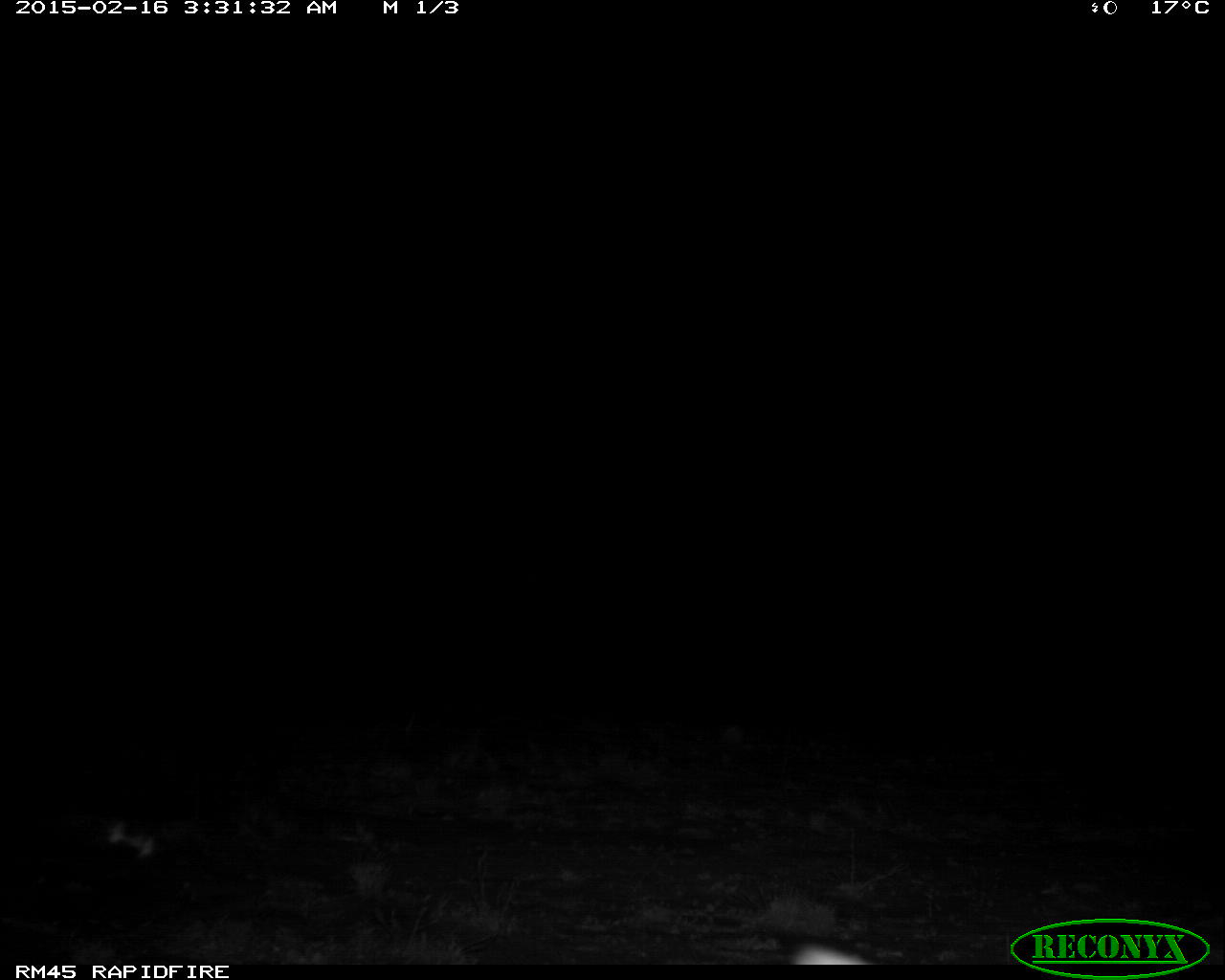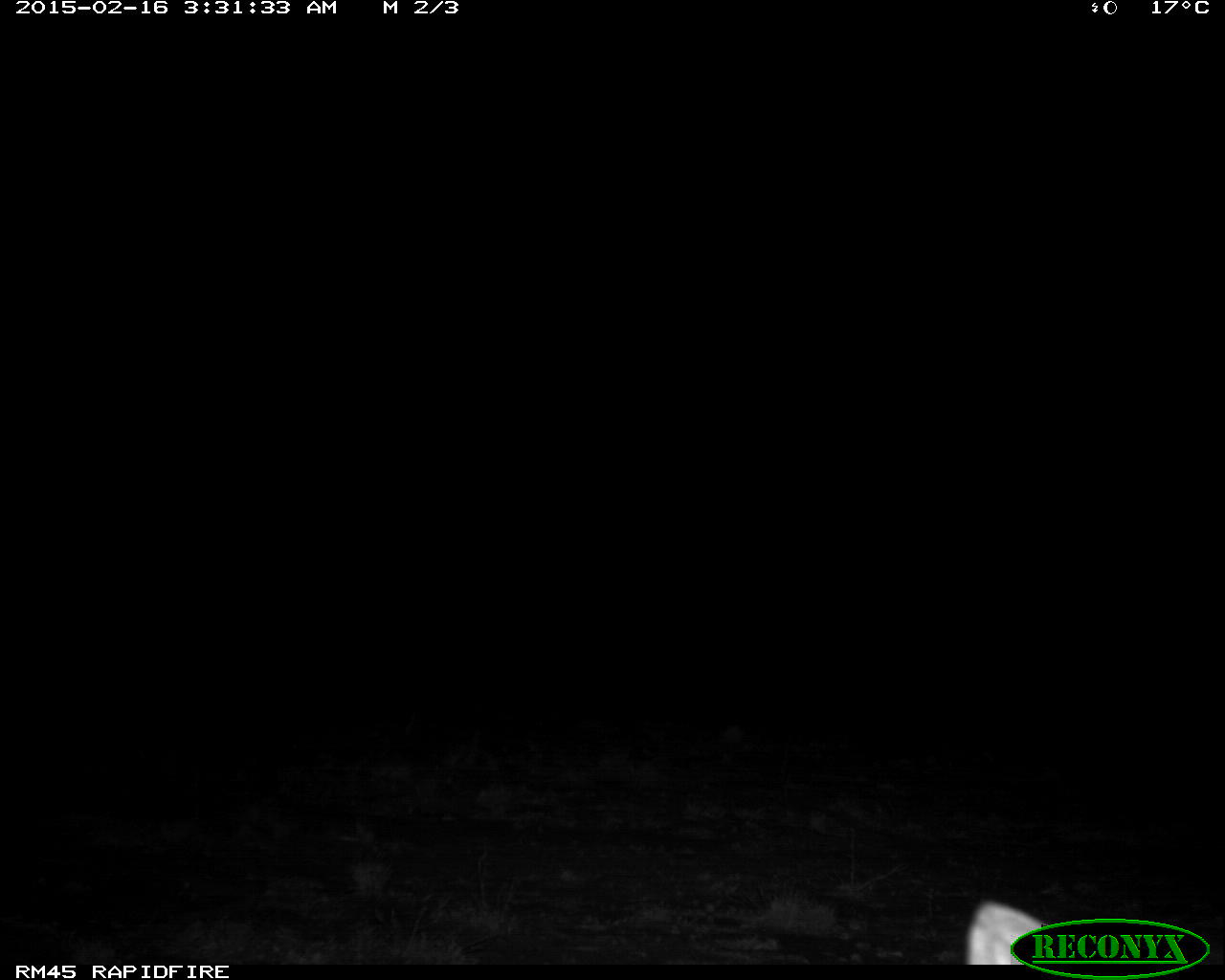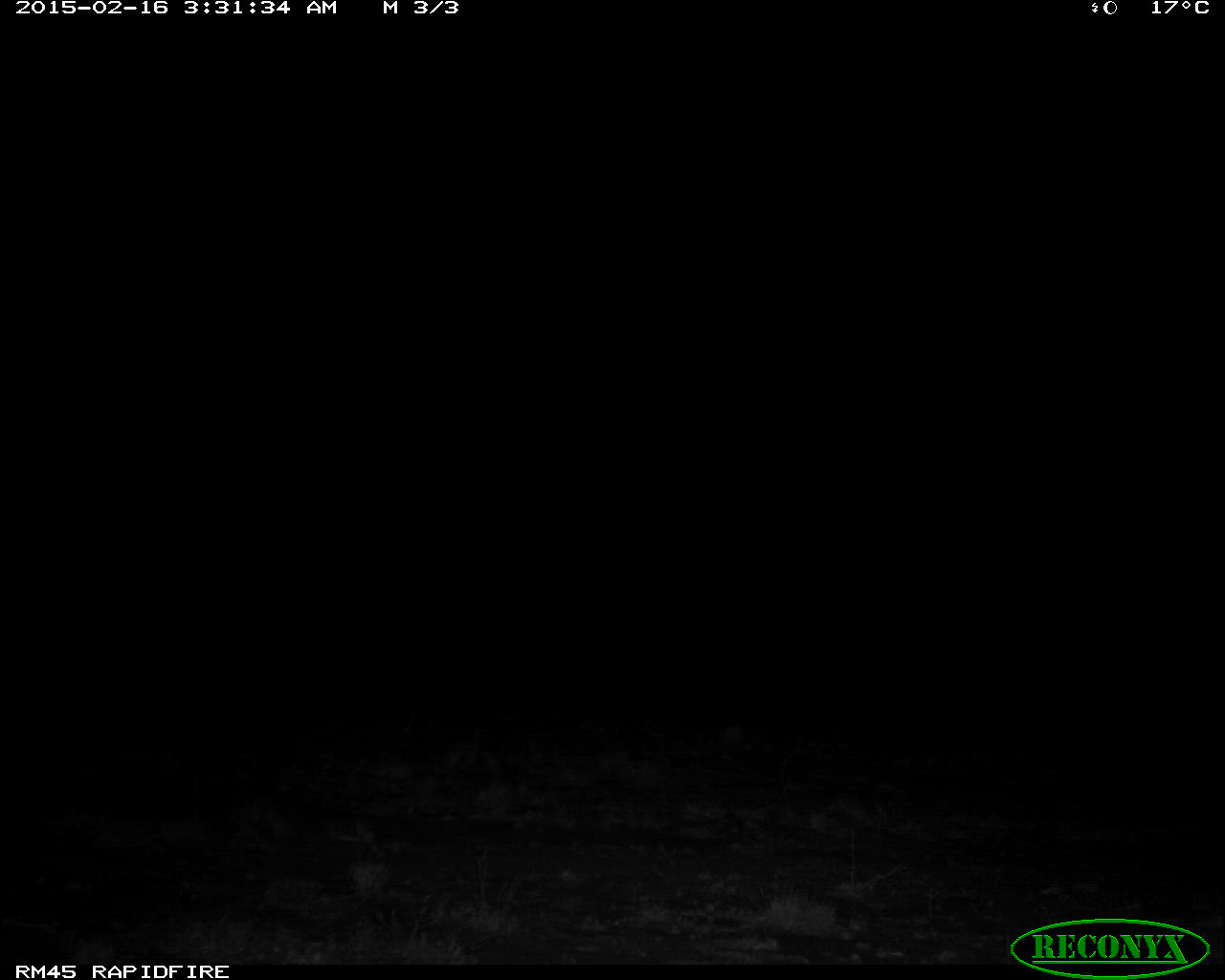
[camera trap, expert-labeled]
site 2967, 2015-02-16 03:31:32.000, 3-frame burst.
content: unidentified animal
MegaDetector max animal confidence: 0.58